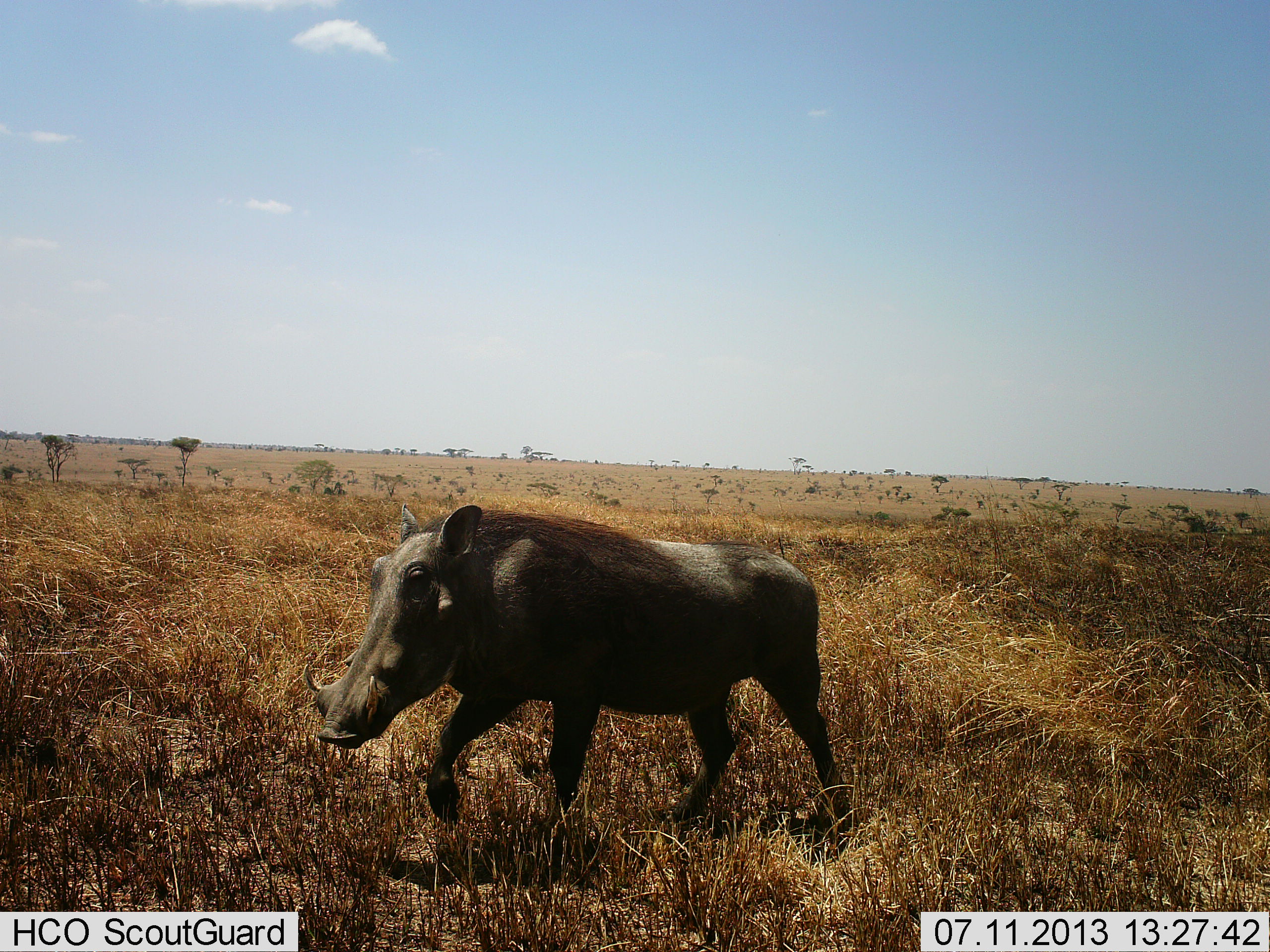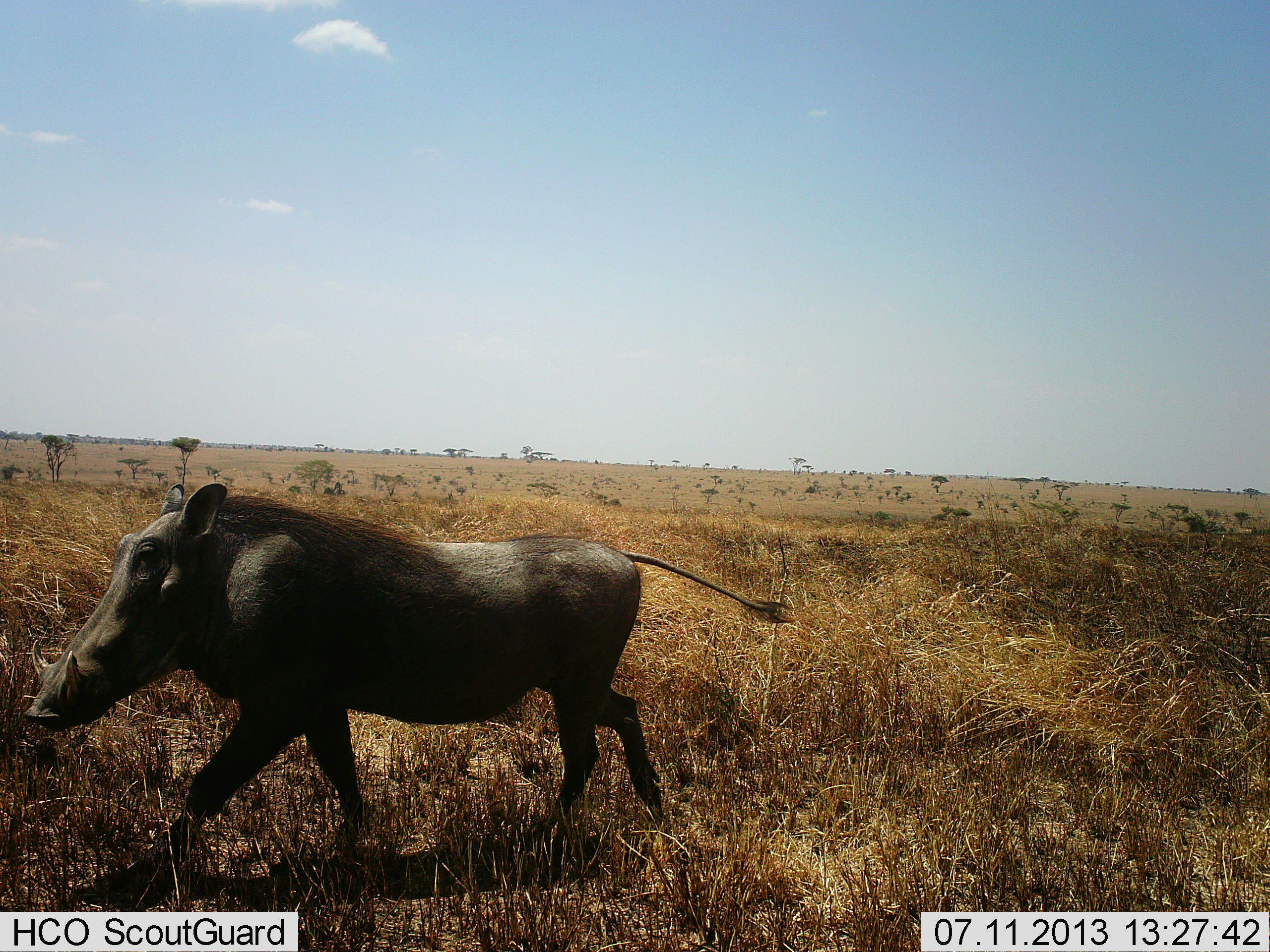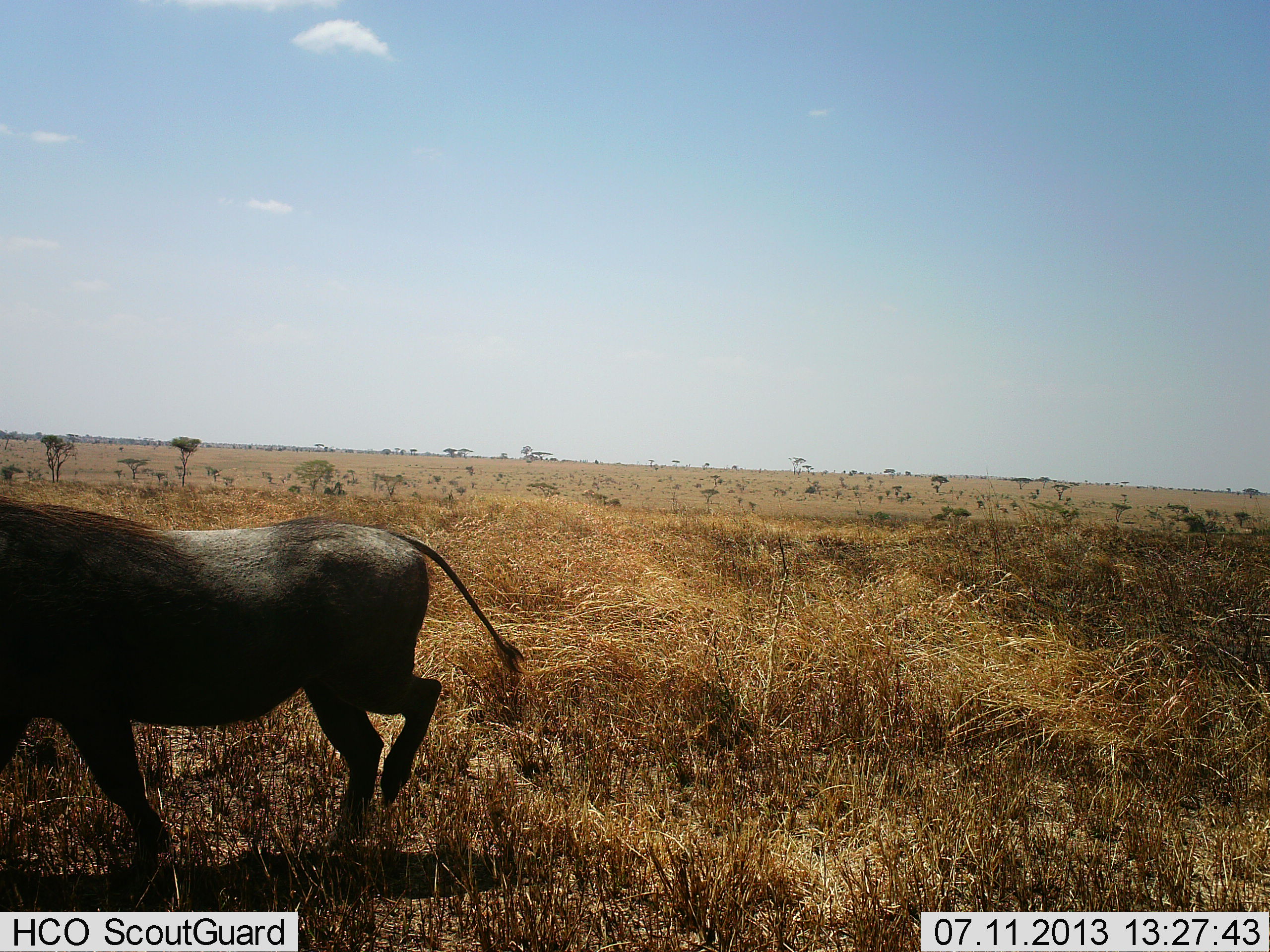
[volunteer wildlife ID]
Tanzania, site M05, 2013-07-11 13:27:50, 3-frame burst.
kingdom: Animalia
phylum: Chordata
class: Mammalia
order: Artiodactyla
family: Suidae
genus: Phacochoerus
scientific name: Phacochoerus africanus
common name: warthog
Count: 1.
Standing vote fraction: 0%.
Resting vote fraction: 0%.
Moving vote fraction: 100%.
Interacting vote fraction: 0%.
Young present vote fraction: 0%.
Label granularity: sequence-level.